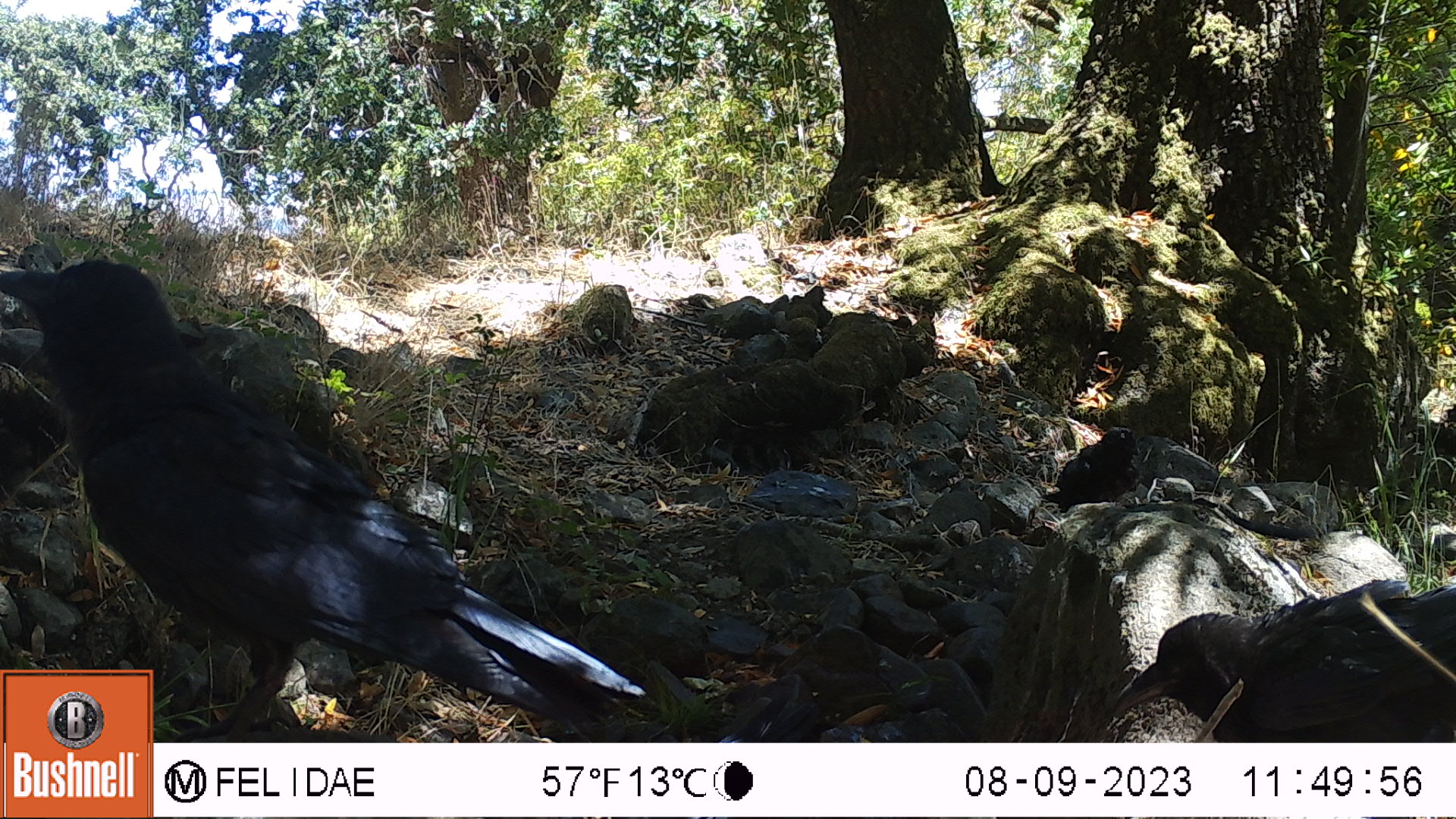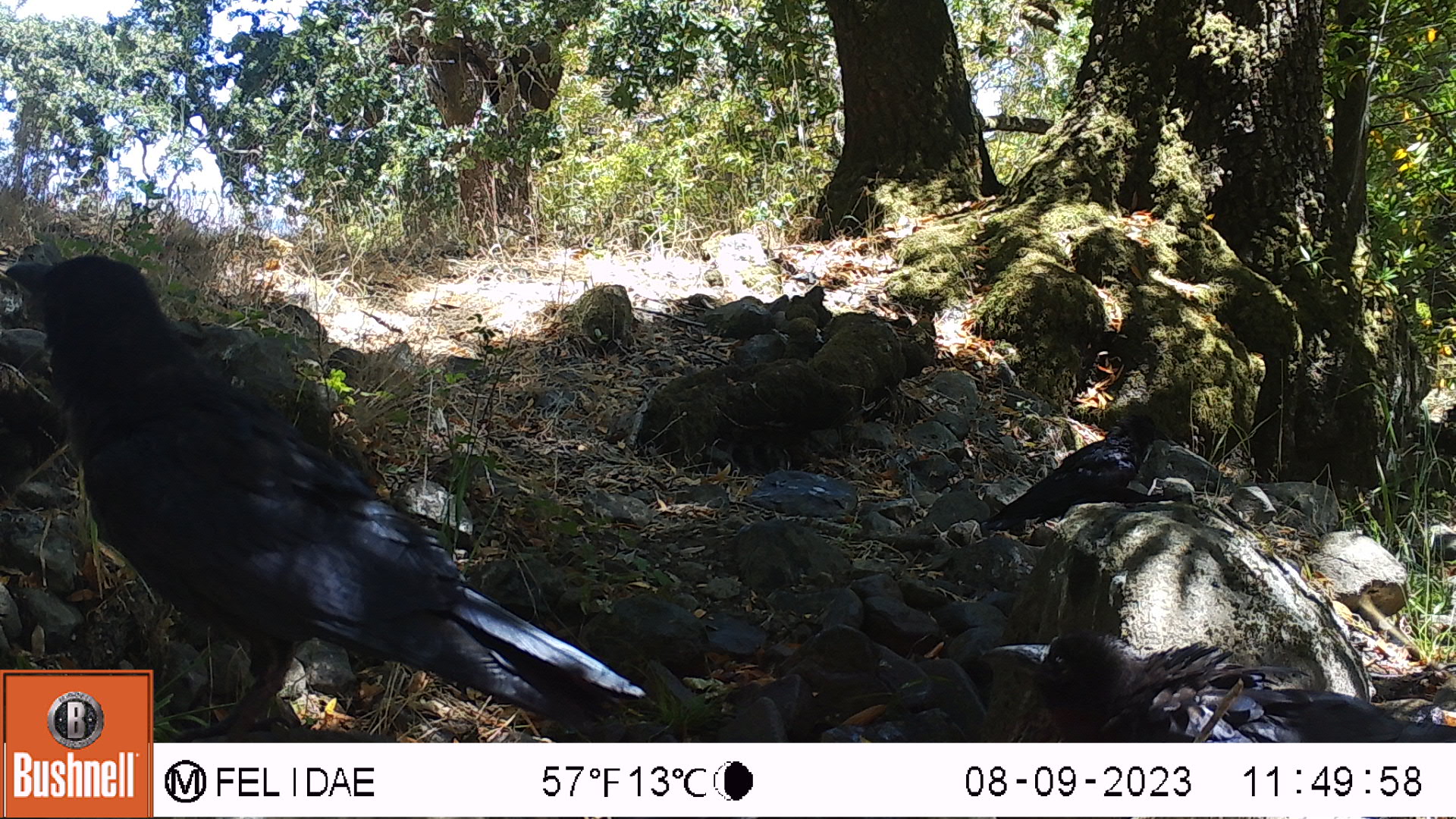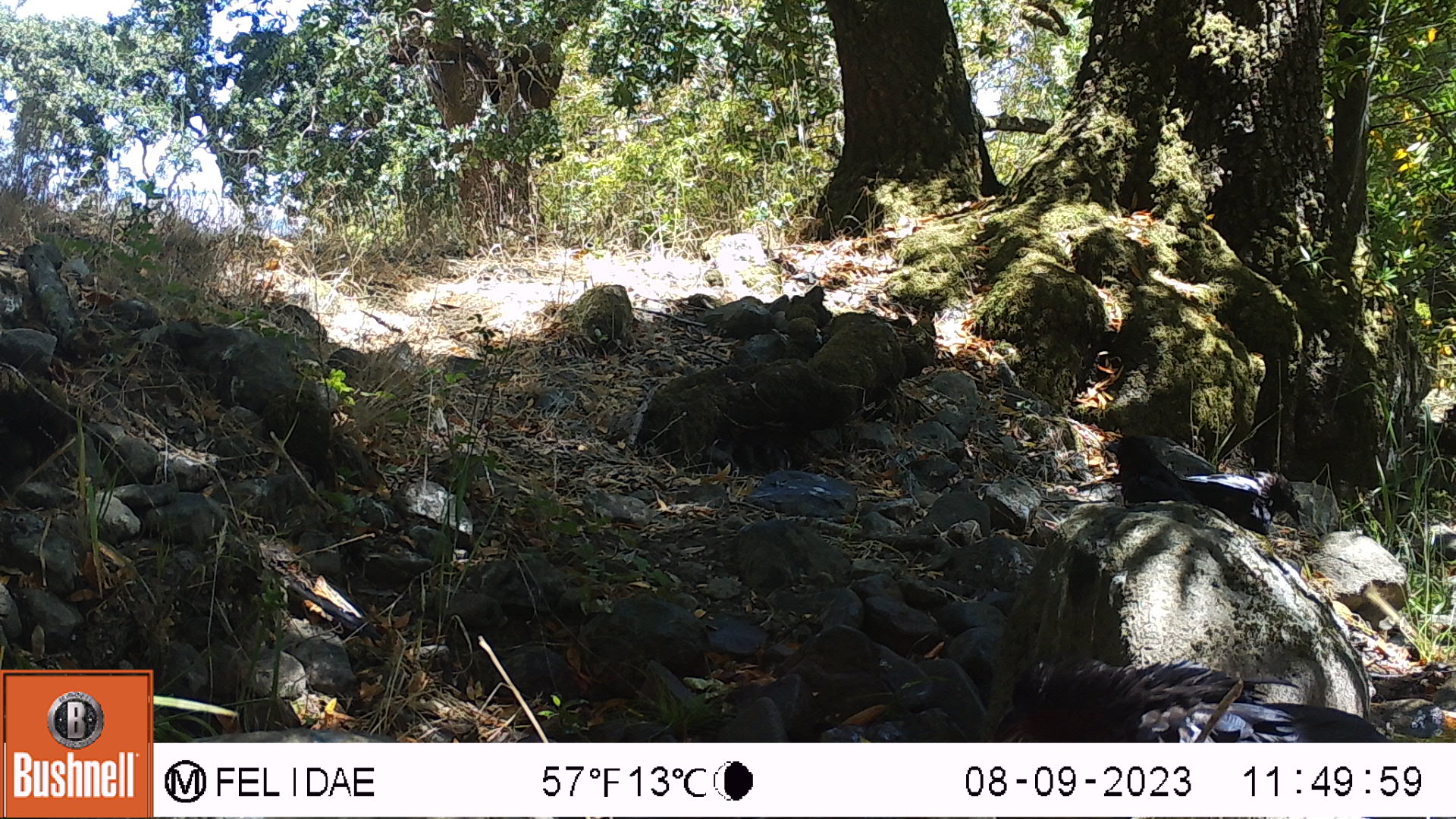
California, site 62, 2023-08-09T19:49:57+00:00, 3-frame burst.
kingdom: Animalia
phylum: Chordata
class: Aves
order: Passeriformes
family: Corvidae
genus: Corvus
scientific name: Corvus brachyrhynchos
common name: american crow